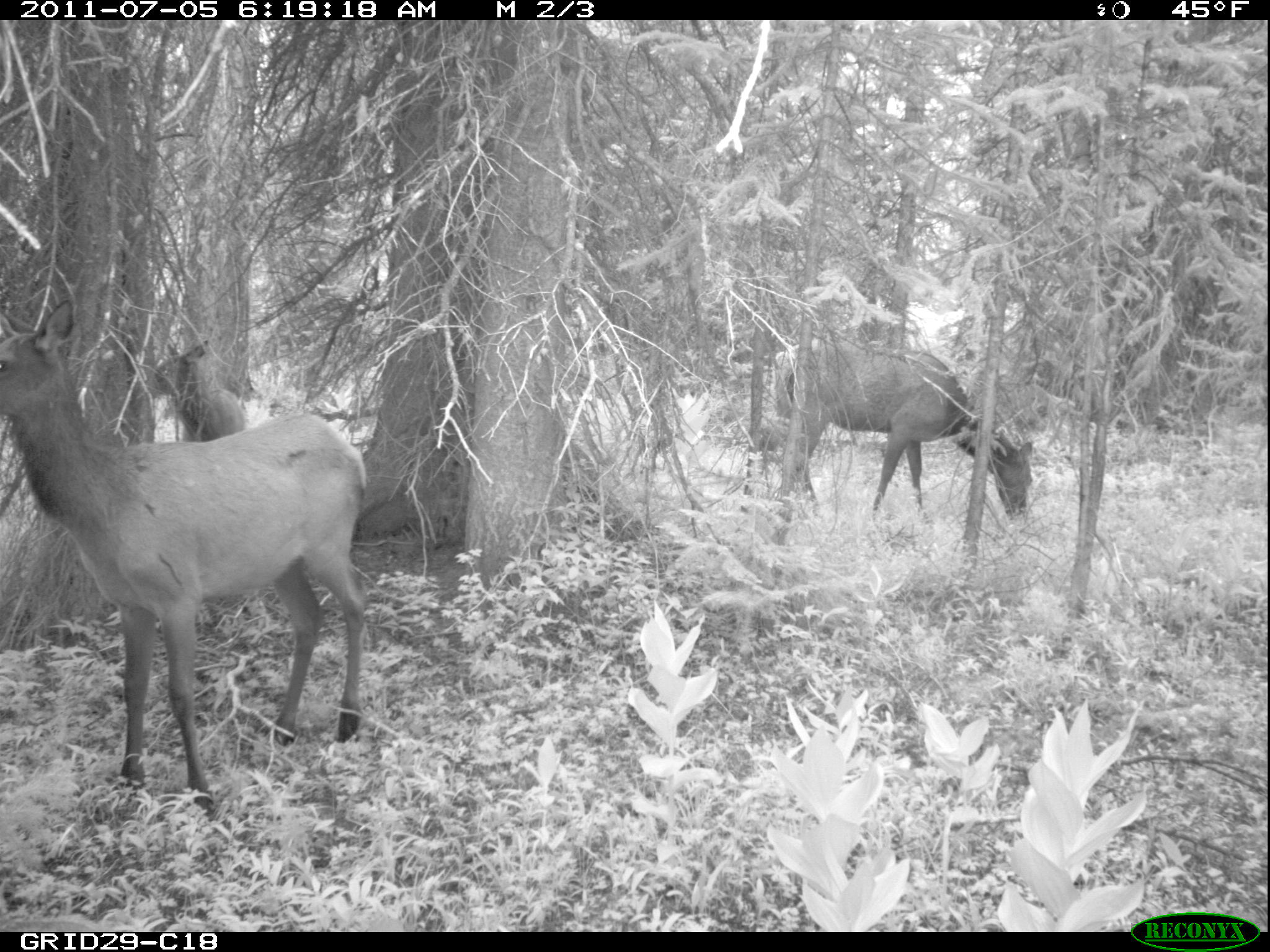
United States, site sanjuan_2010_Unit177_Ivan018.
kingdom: Animalia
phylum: Chordata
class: Mammalia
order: Artiodactyla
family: Cervidae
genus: Cervus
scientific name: Cervus elaphus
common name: red deer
Cervus elaphus (red deer).